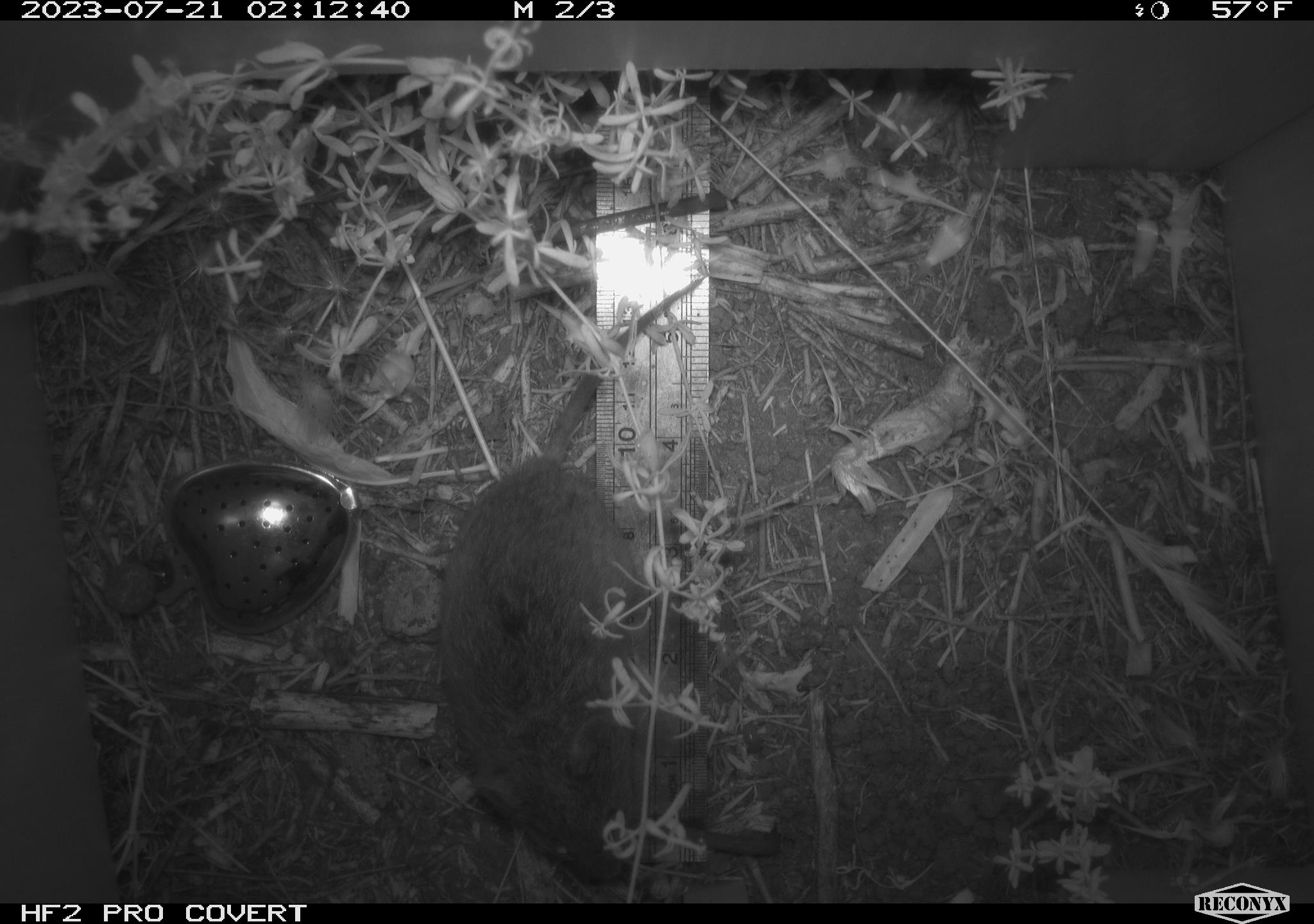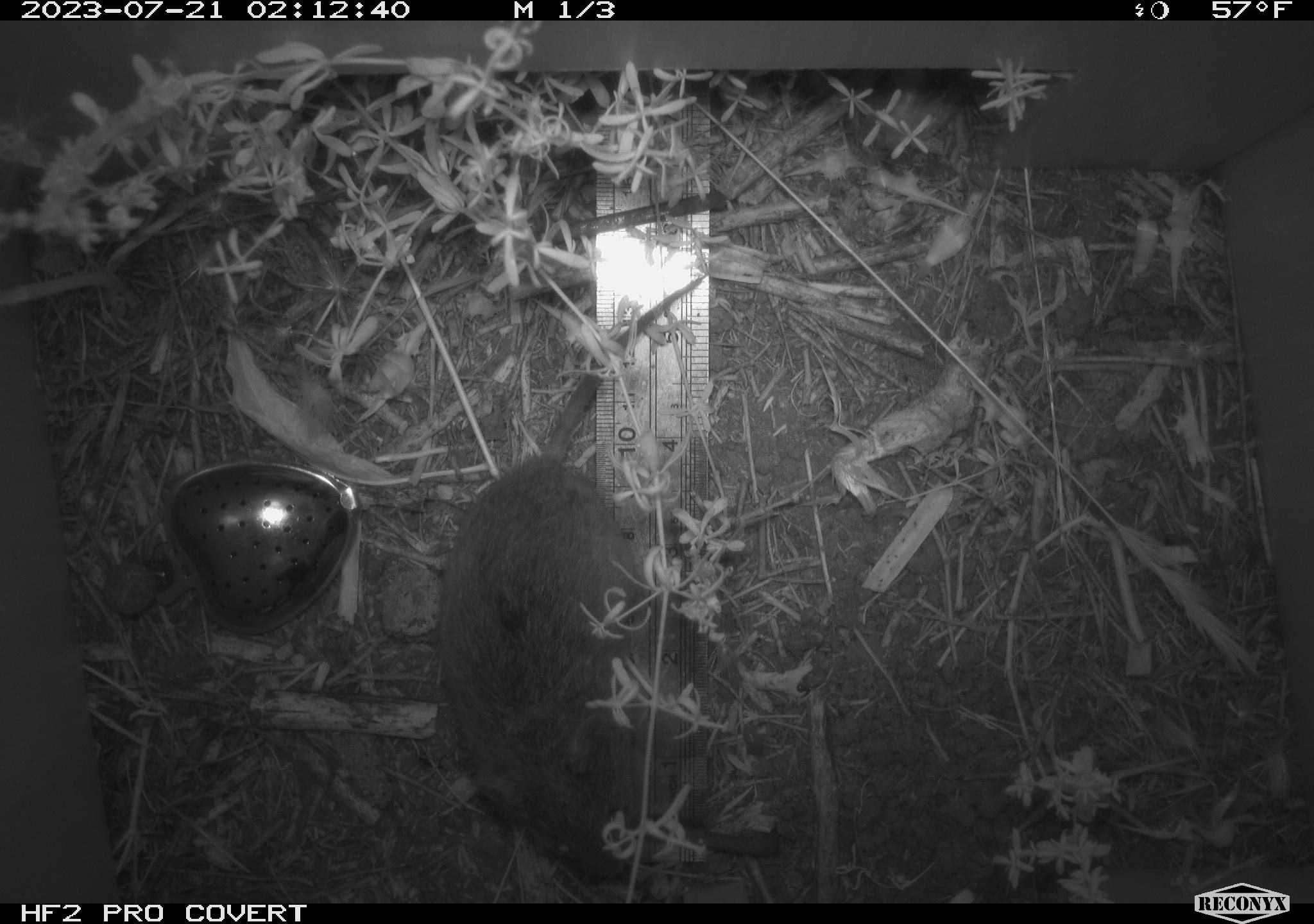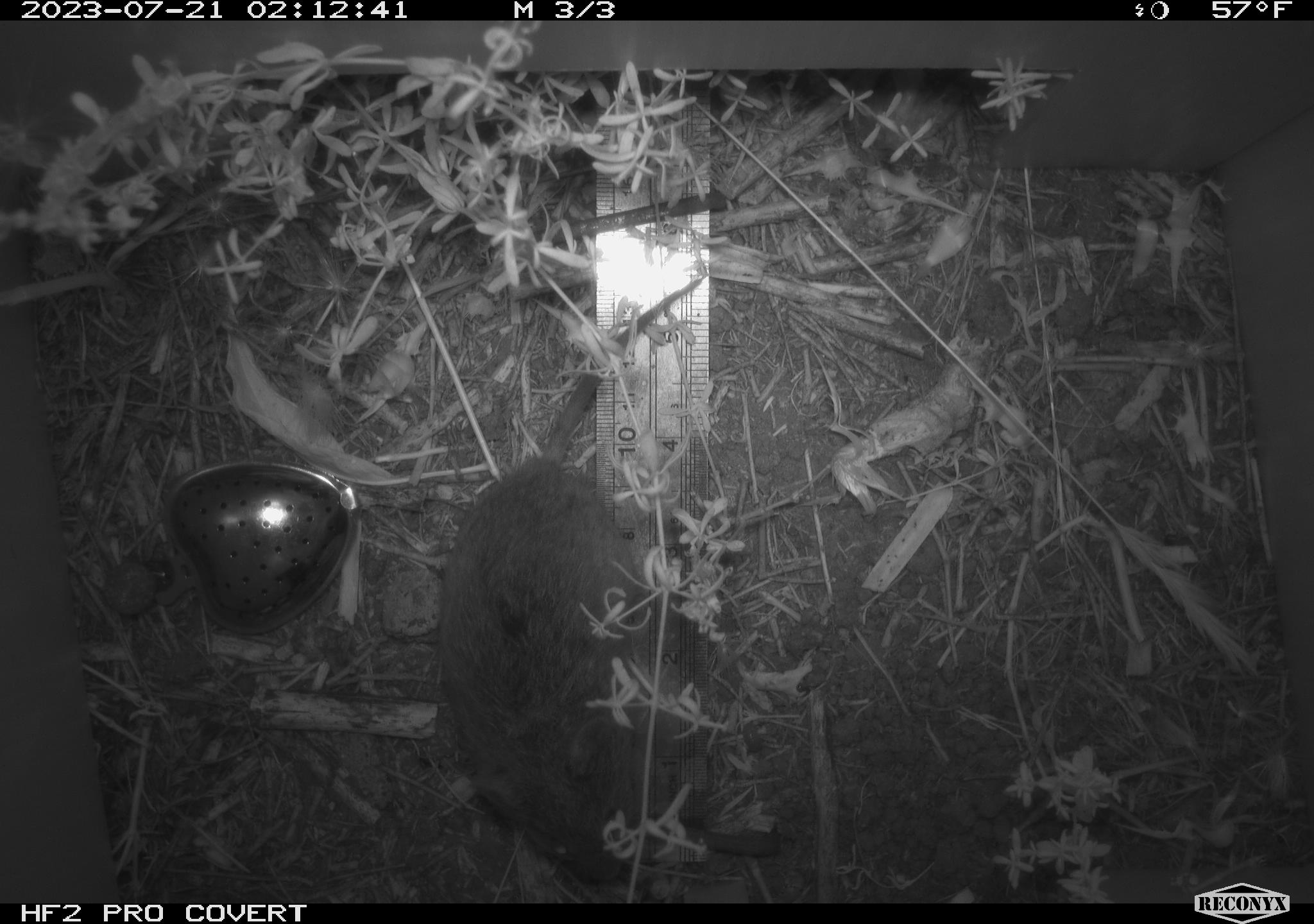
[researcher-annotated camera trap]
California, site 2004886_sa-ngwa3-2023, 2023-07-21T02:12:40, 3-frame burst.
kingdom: Animalia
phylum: Chordata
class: Mammalia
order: Rodentia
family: Cricetidae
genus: Microtus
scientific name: Microtus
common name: meadow vole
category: microtus species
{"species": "microtus species (meadow vole) (Microtus)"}